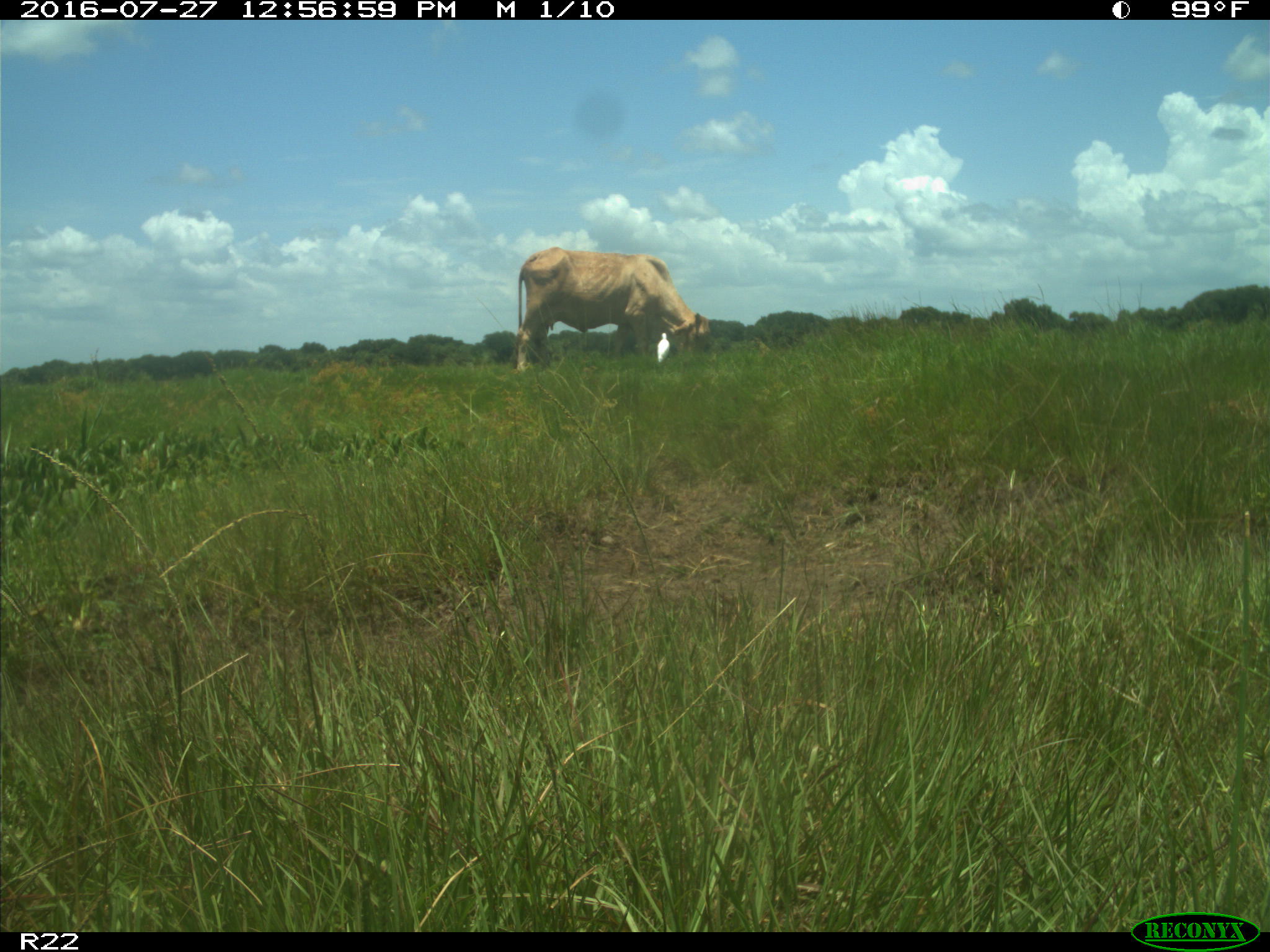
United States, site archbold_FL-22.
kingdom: Animalia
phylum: Chordata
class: Mammalia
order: Artiodactyla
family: Bovidae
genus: Bos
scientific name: Bos taurus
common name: domestic cow